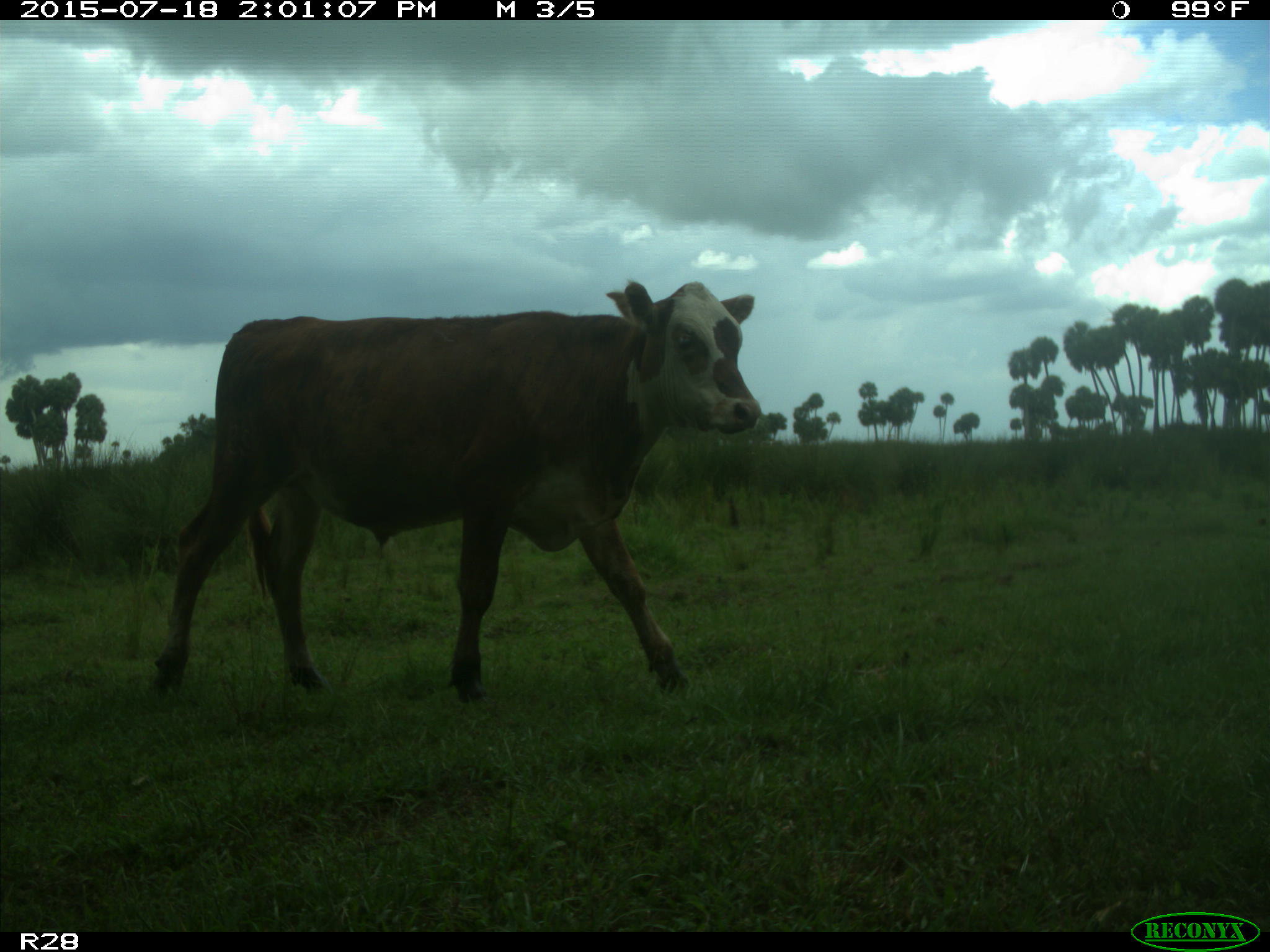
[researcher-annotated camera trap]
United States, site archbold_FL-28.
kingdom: Animalia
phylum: Chordata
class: Mammalia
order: Artiodactyla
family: Bovidae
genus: Bos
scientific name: Bos taurus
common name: domestic cow